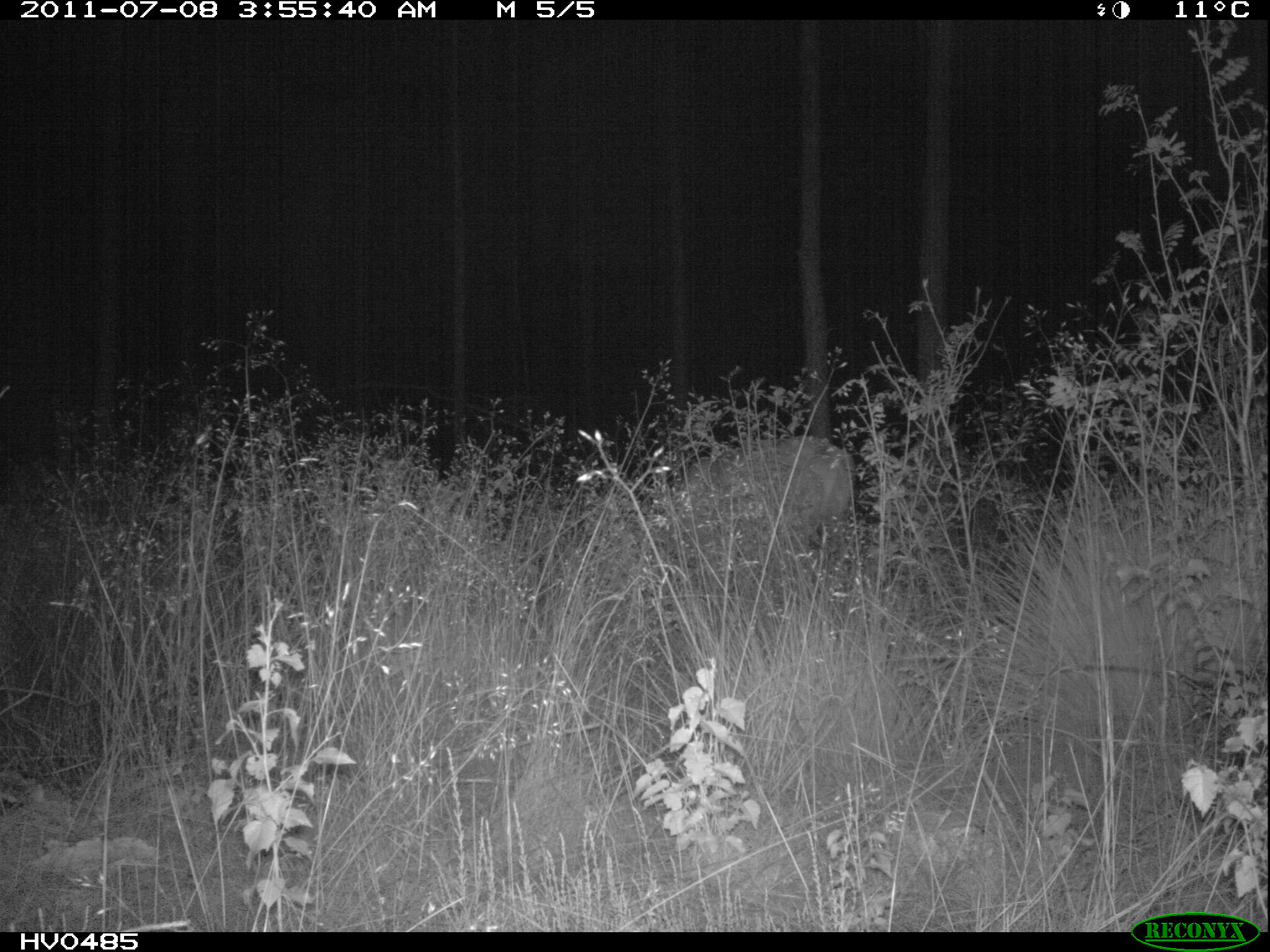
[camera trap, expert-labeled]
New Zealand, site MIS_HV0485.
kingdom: Animalia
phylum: Chordata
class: Mammalia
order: Artiodactyla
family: Cervidae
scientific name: Cervidae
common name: deer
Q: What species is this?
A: Deer (Cervidae).